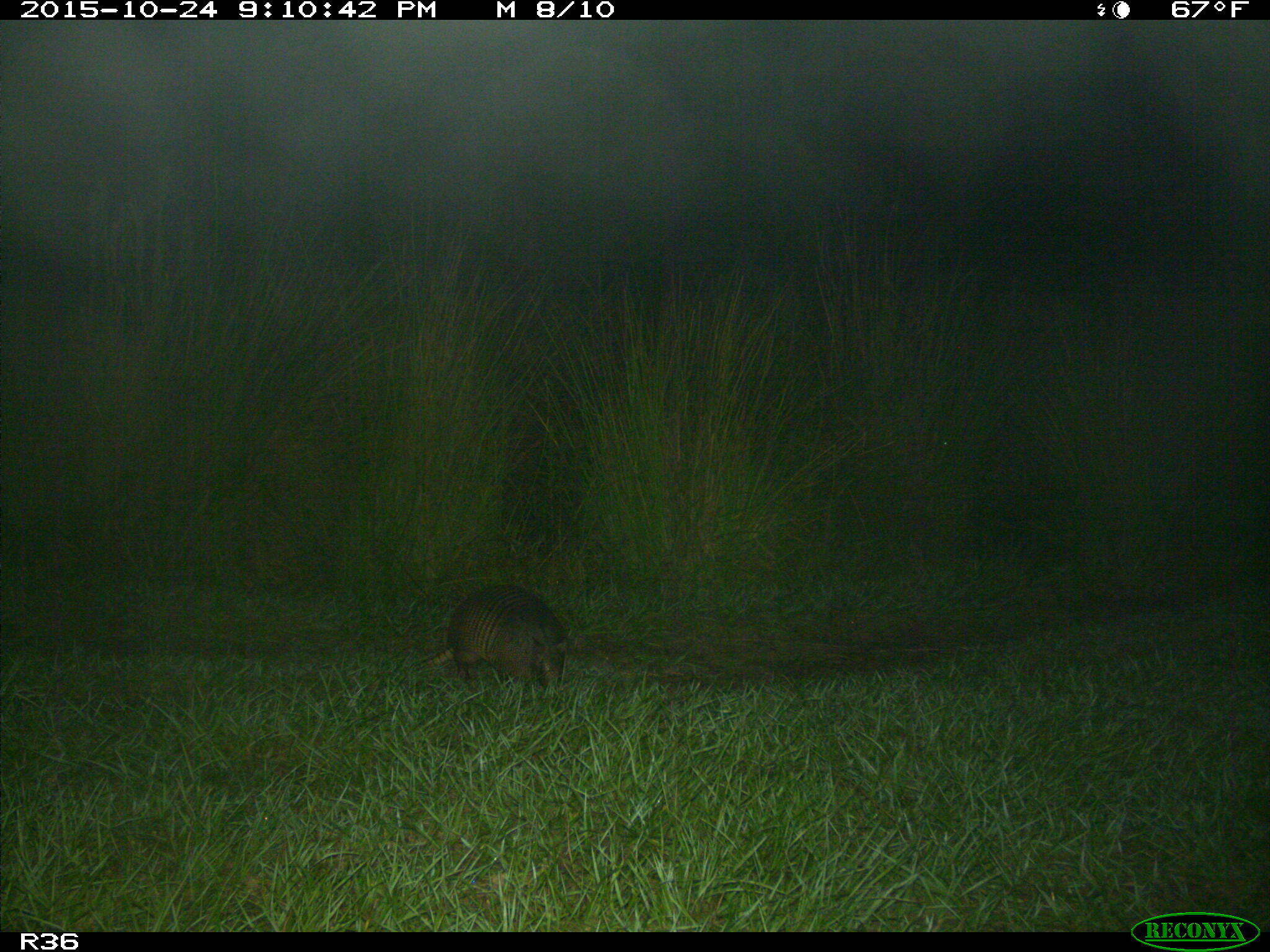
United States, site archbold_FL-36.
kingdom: Animalia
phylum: Chordata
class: Mammalia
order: Cingulata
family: Dasypodidae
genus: Dasypus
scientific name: Dasypus novemcinctus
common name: nine-banded armadillo